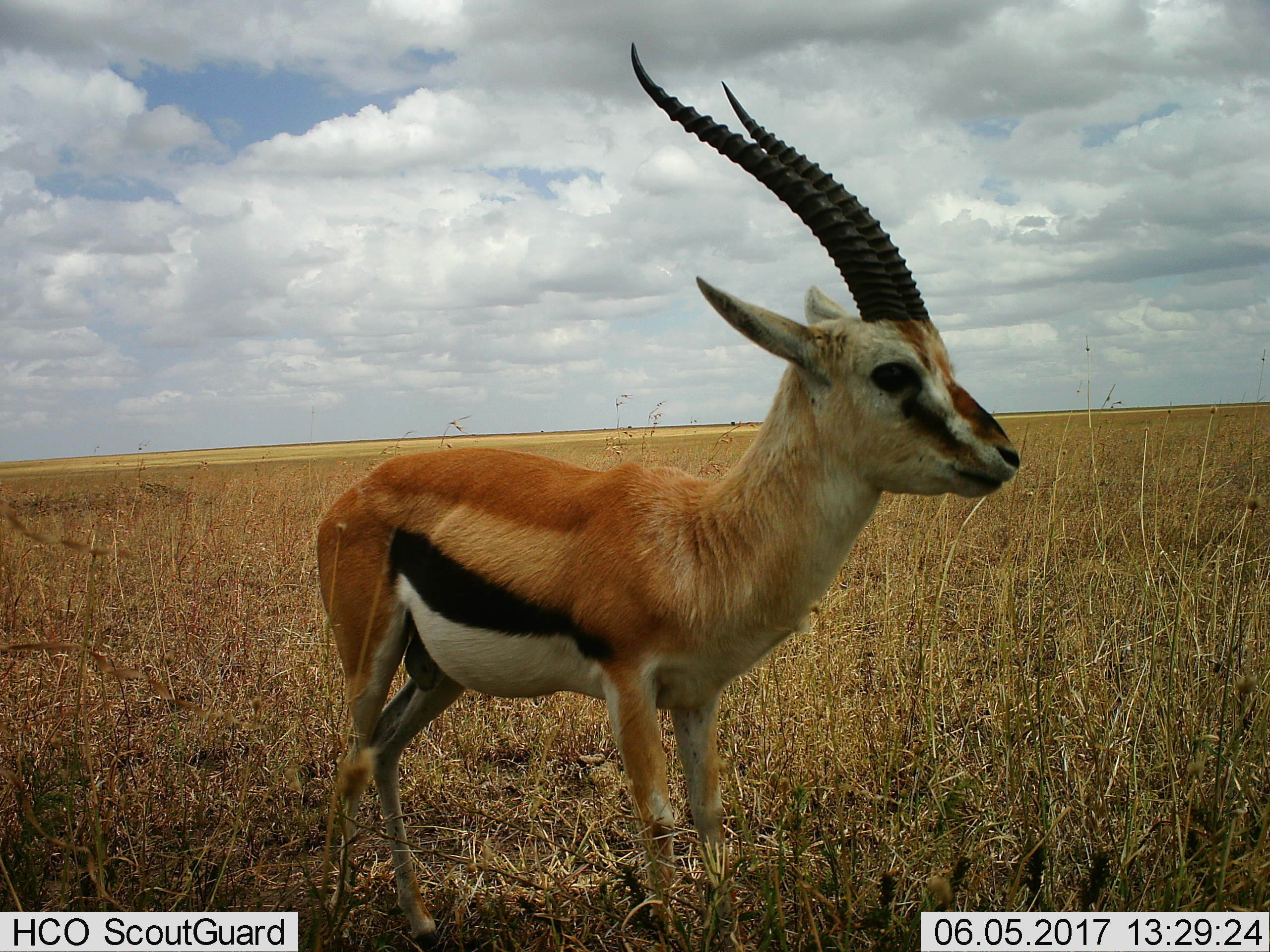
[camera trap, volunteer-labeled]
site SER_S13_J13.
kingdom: Animalia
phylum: Chordata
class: Mammalia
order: Artiodactyla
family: Bovidae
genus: Eudorcas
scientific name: Eudorcas thomsonii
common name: thomson's gazelle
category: gazellethomsons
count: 1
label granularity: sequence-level